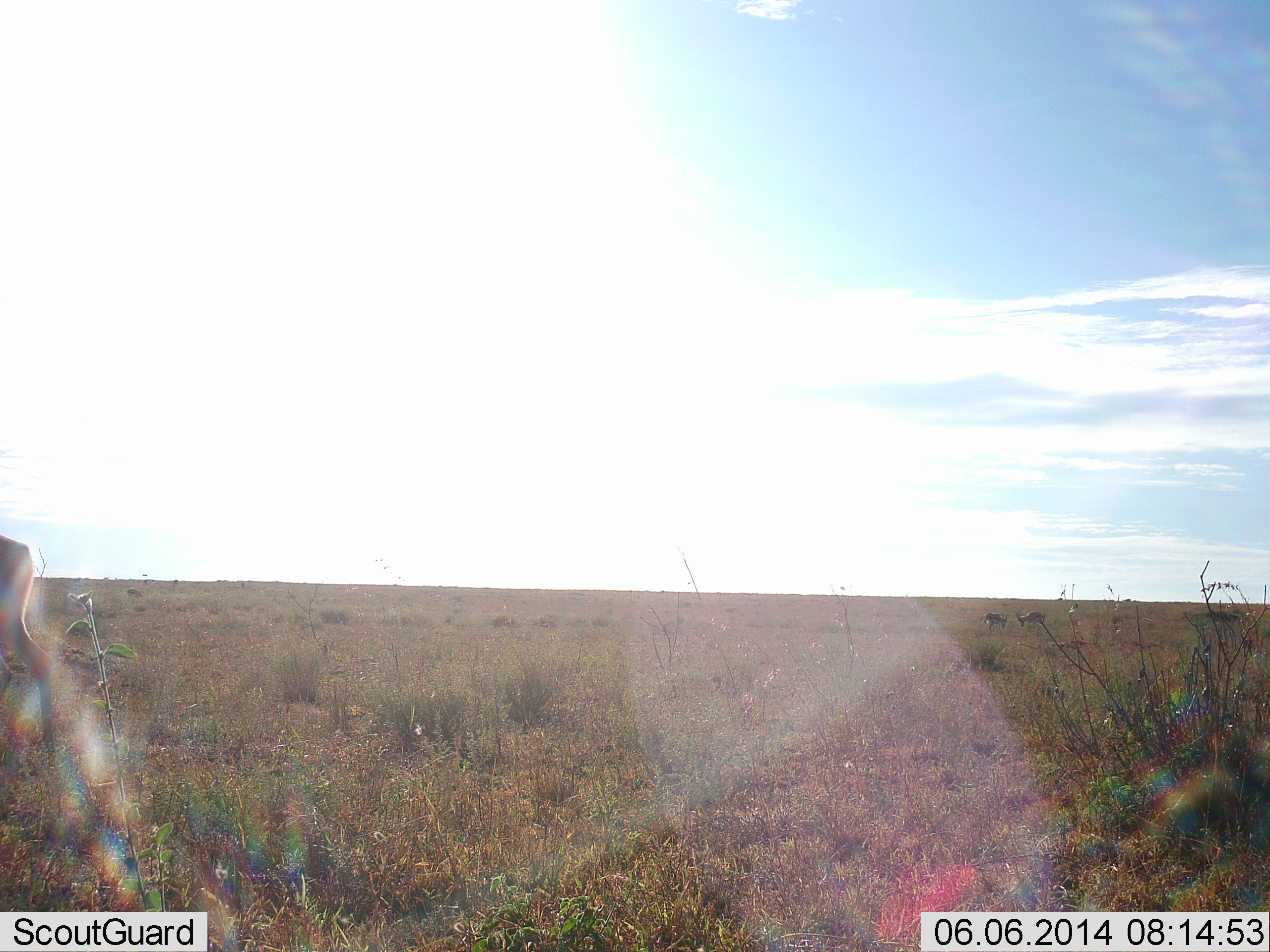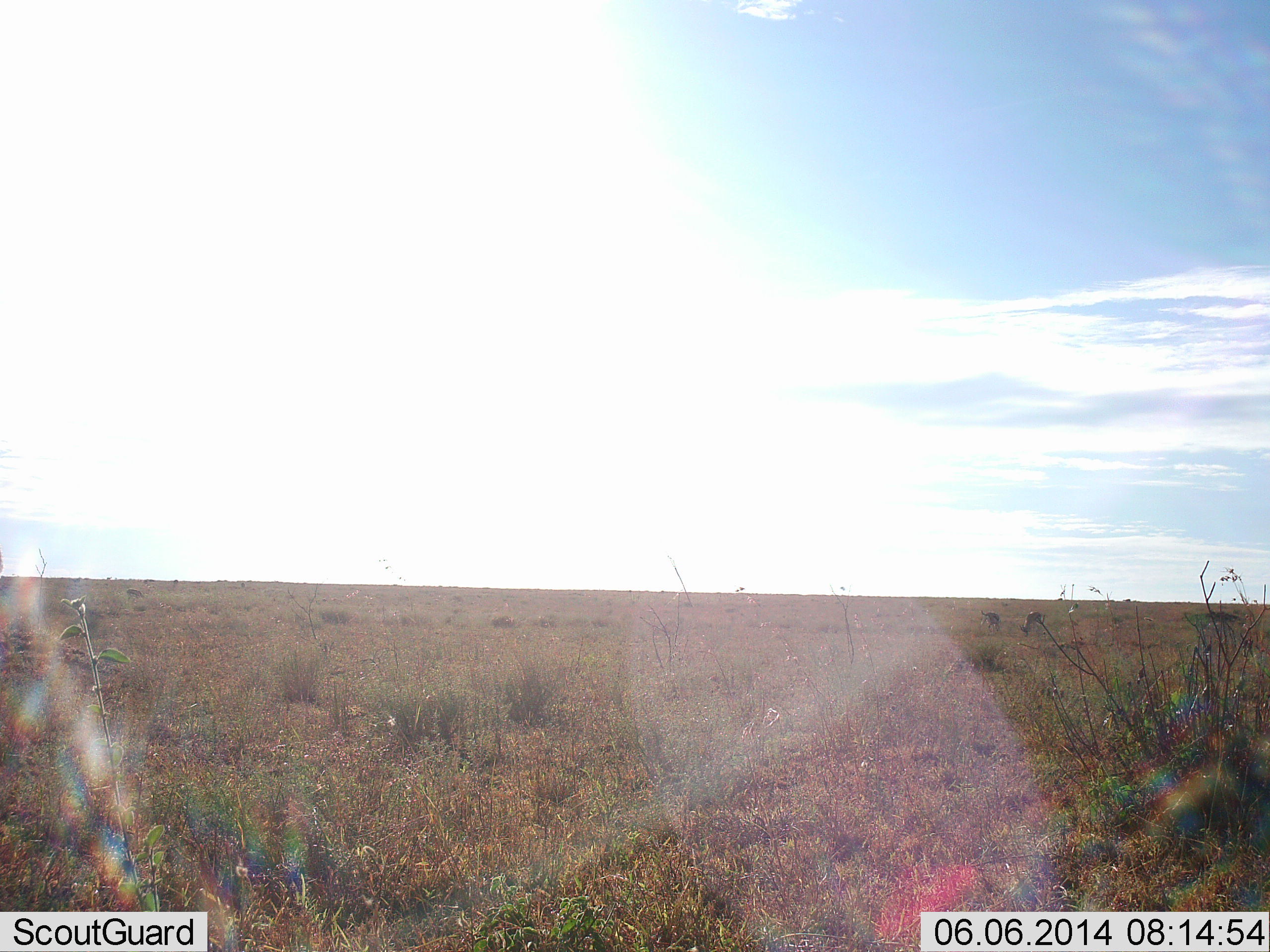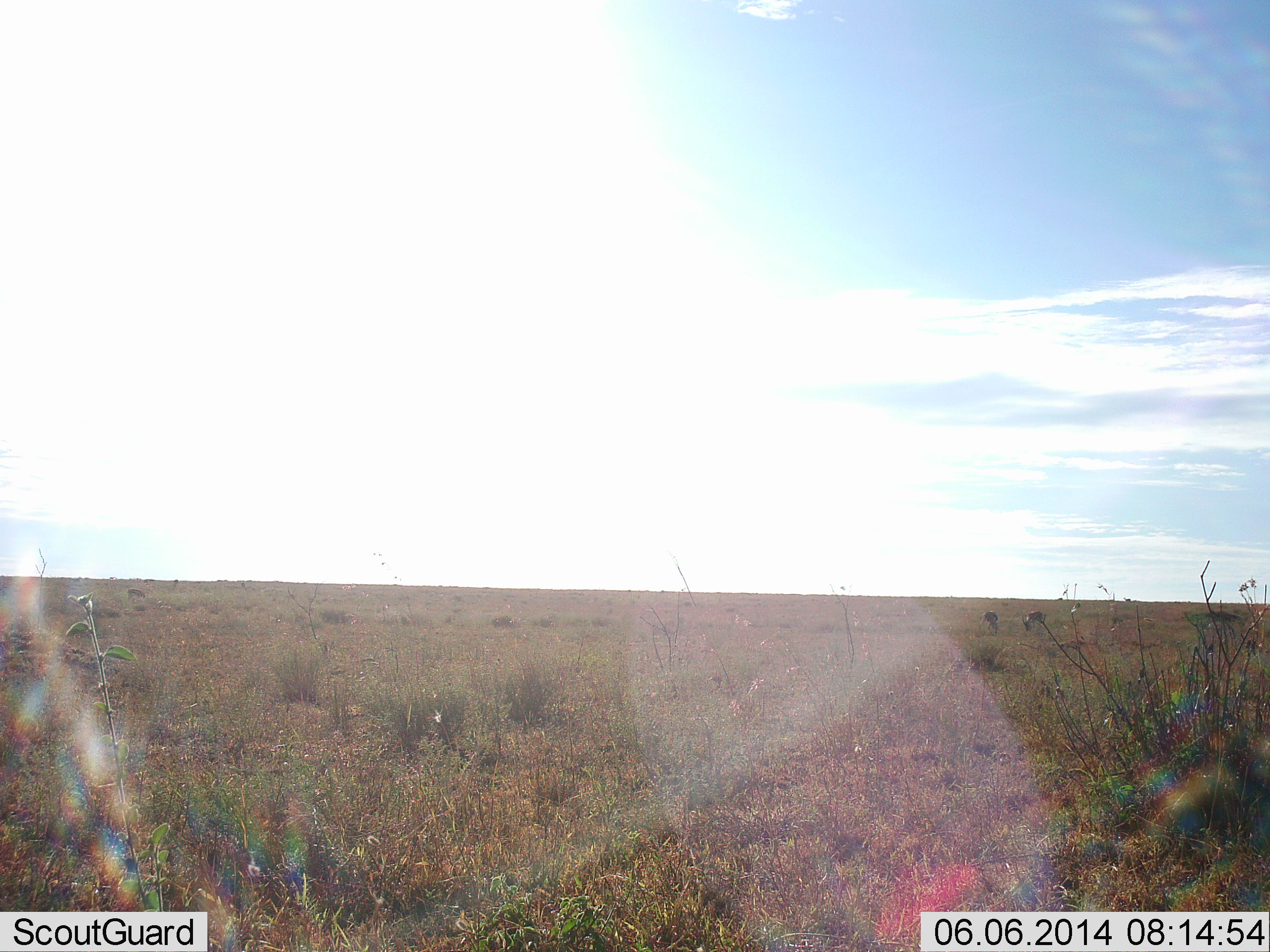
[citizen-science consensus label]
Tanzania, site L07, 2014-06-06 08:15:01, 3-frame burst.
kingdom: Animalia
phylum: Chordata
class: Mammalia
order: Artiodactyla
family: Bovidae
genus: Eudorcas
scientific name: Eudorcas thomsonii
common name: thomson's gazelle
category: gazellethomsons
Gazellethomsons (thomson's gazelle) (Eudorcas thomsonii), count 2. Behavior (volunteer vote fractions): standing 14%, resting 0%, moving 86%, interacting 0%. Young present (vote fraction): 0%. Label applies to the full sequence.